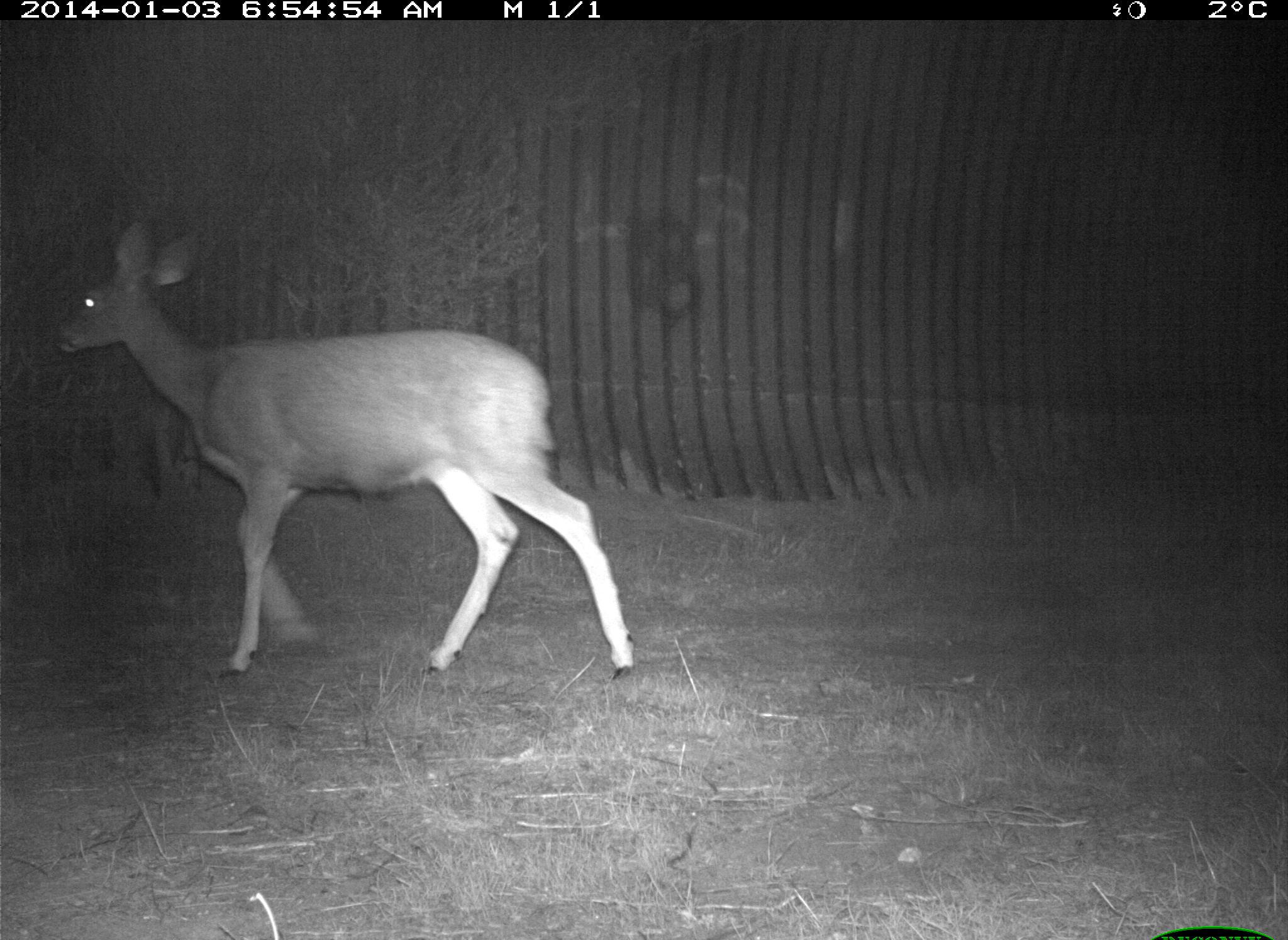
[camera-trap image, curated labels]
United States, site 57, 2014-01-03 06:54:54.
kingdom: Animalia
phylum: Chordata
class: Mammalia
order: Artiodactyla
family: Cervidae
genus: Odocoileus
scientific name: Odocoileus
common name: deer